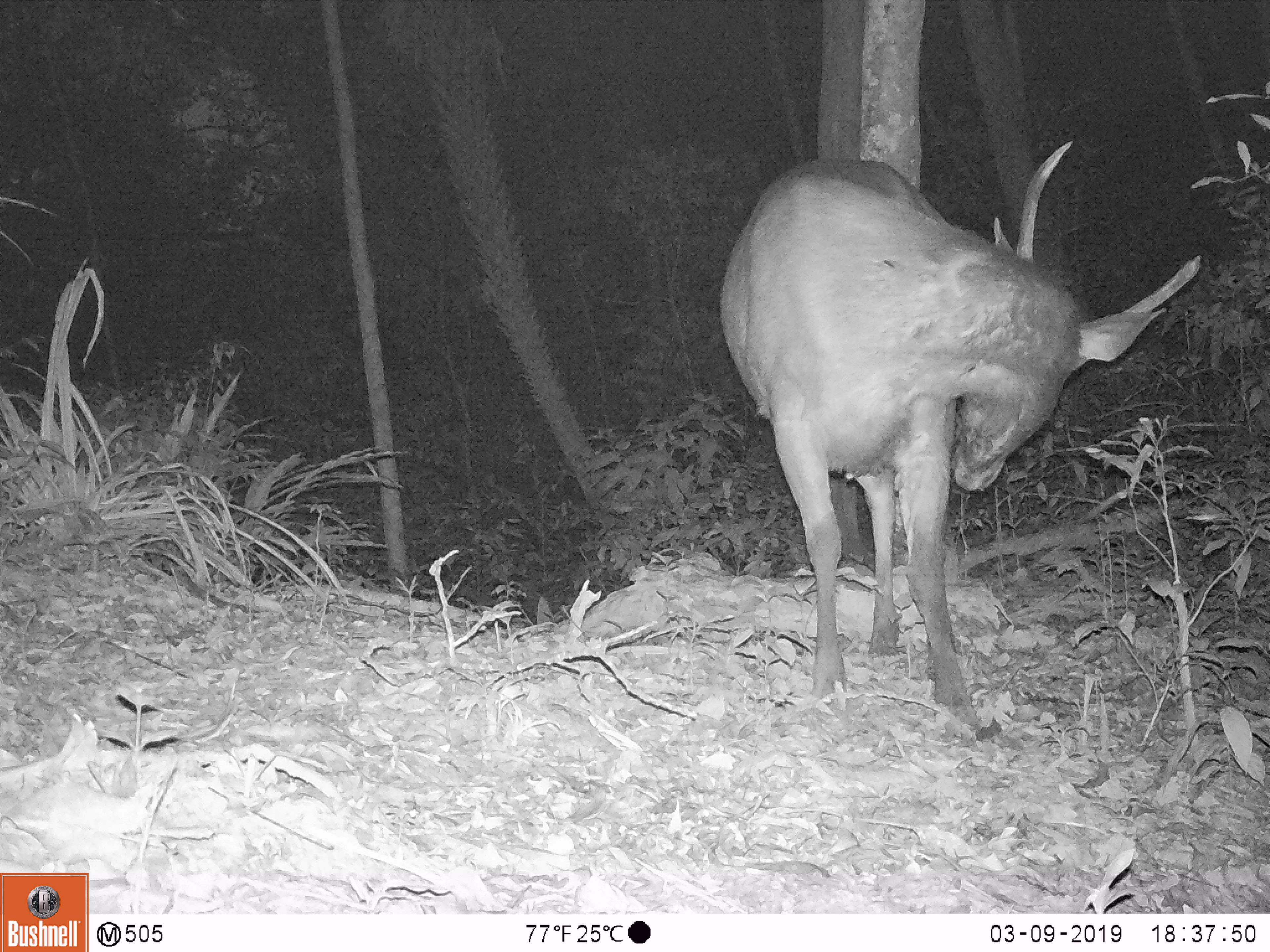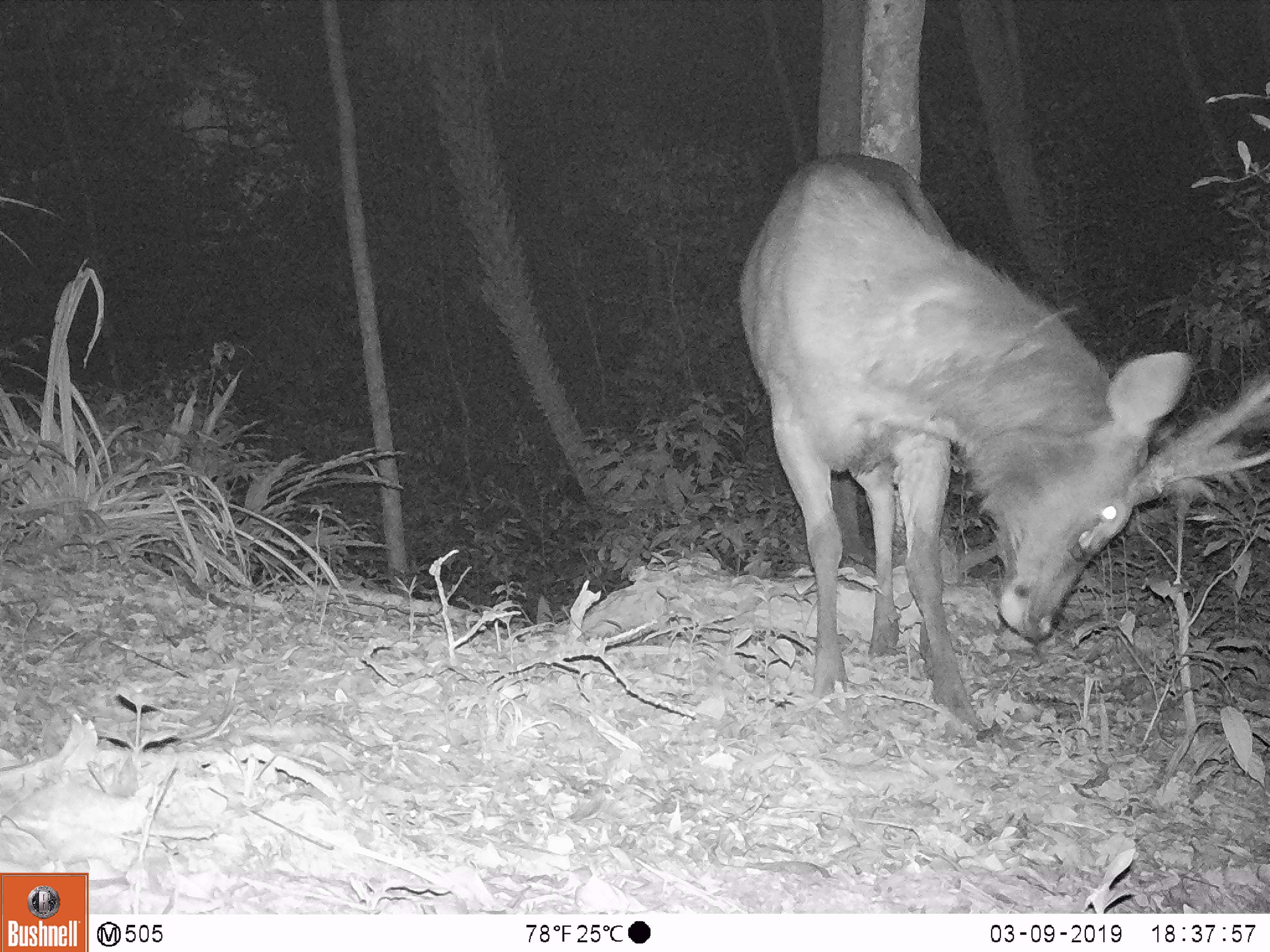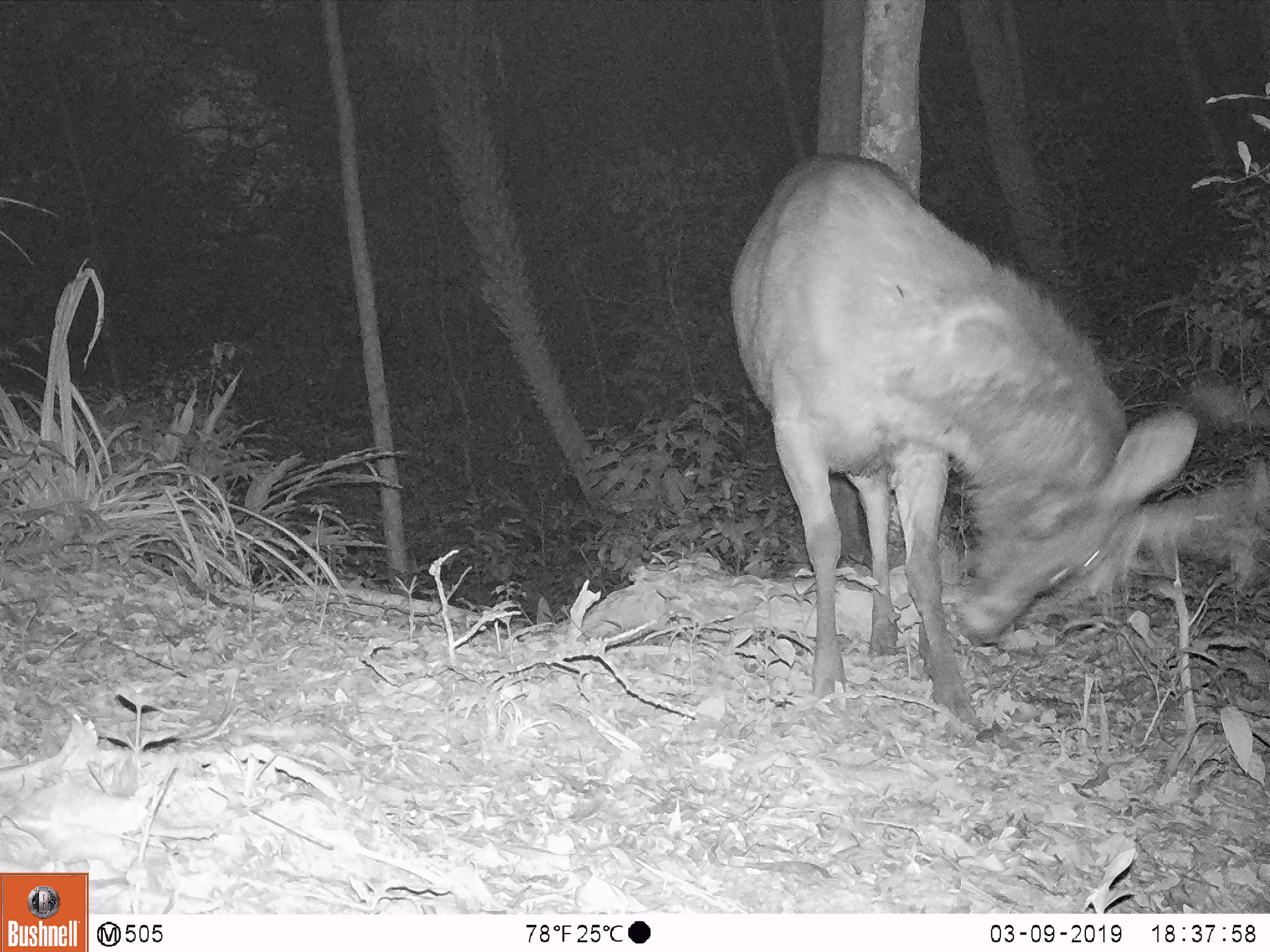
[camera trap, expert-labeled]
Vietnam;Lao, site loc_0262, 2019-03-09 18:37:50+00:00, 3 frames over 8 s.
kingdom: Animalia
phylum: Chordata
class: Mammalia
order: Artiodactyla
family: Cervidae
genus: Rusa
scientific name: Rusa unicolor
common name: sambar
Sambar (Rusa unicolor). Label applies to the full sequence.